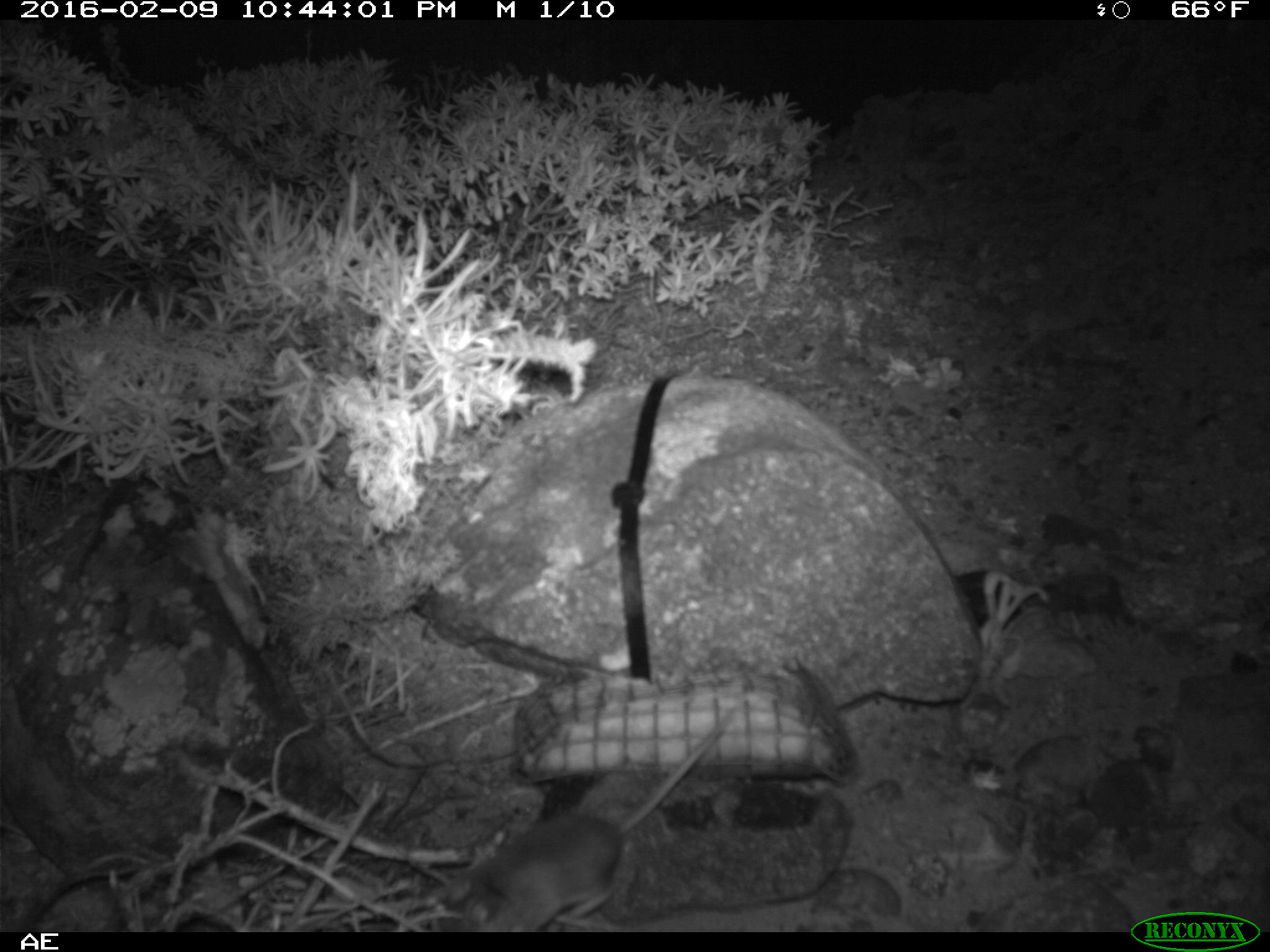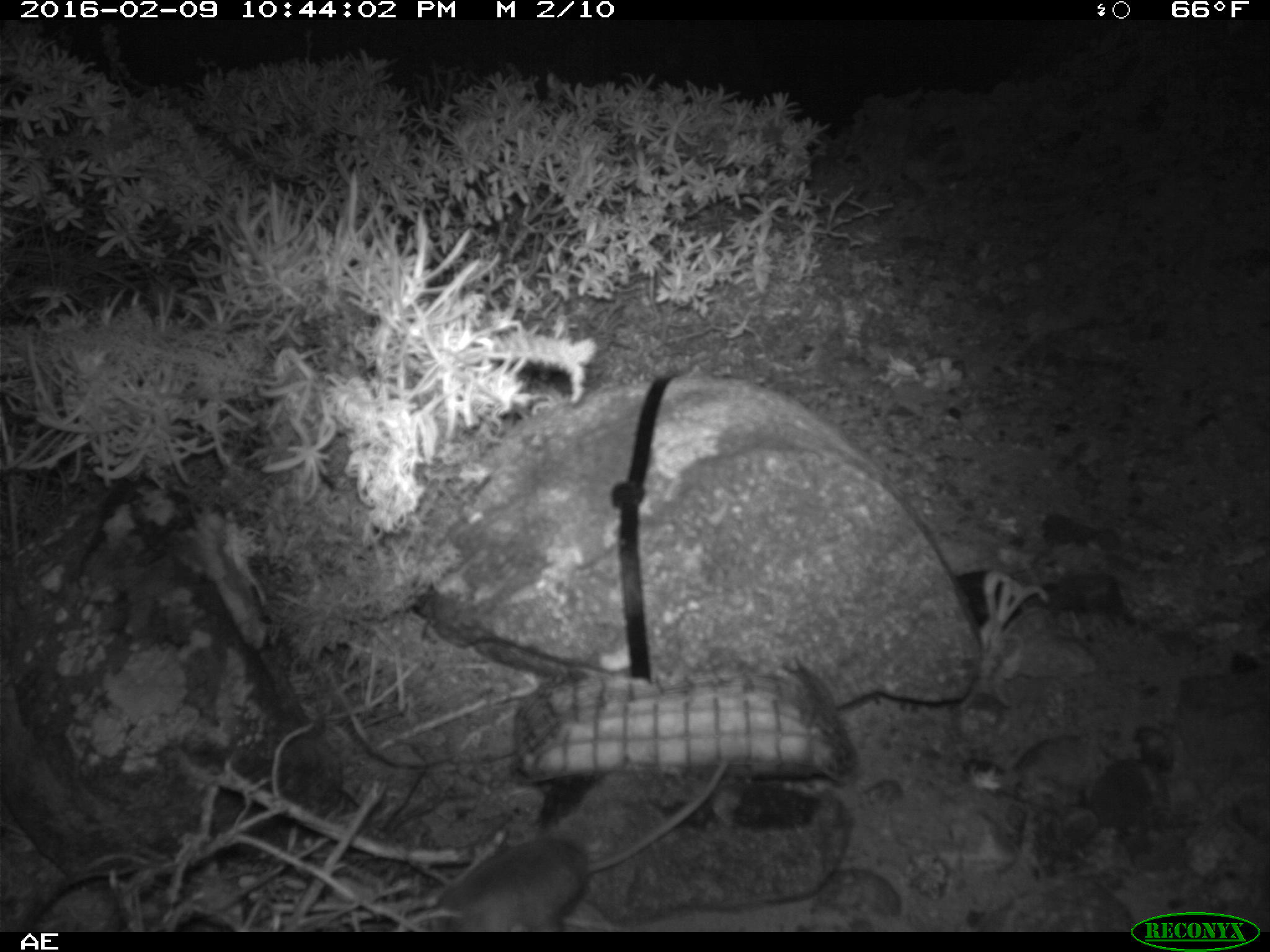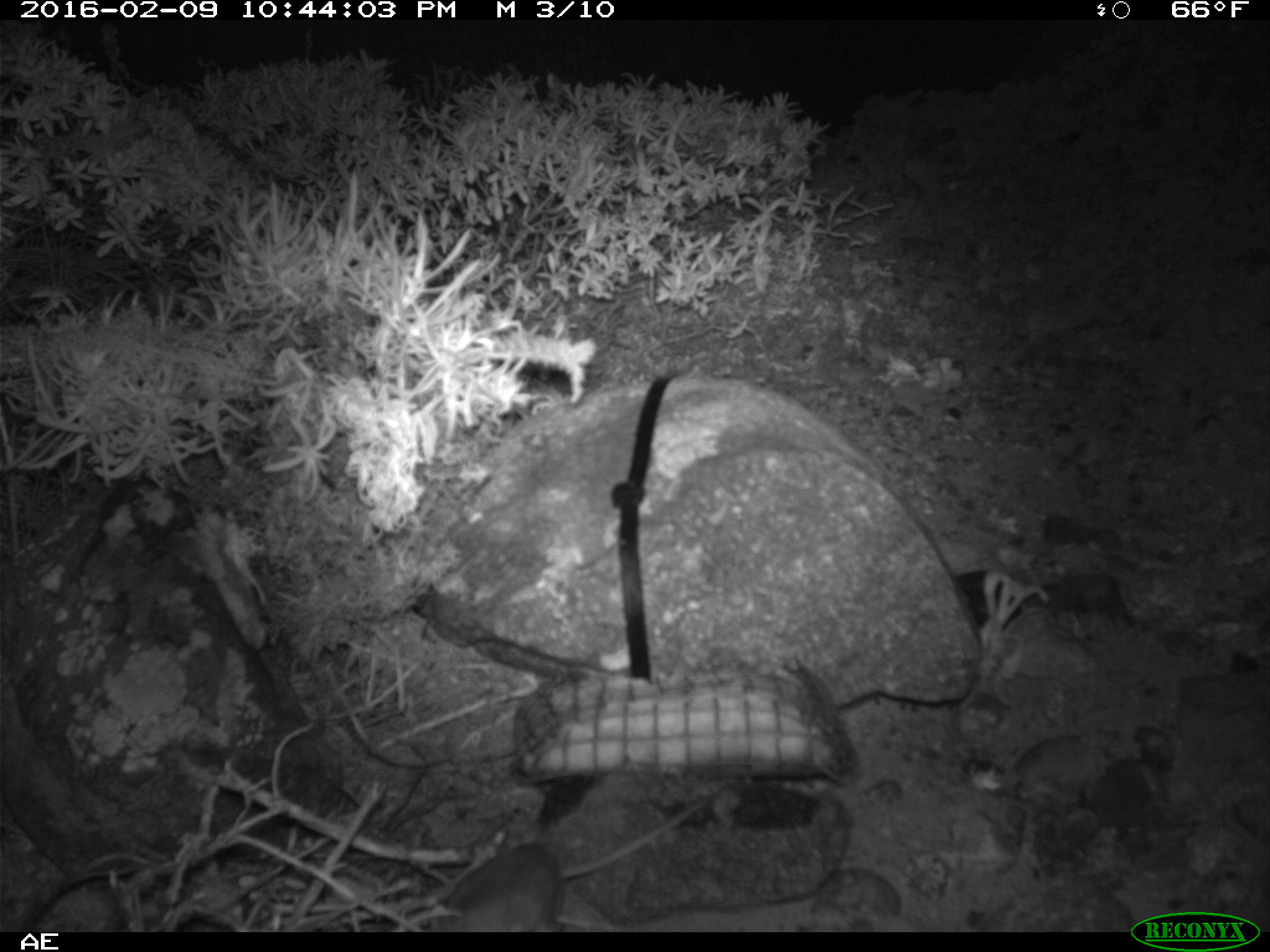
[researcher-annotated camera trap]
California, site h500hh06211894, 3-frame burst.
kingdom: Animalia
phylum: Chordata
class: Mammalia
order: Rodentia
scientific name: Rodentia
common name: rodent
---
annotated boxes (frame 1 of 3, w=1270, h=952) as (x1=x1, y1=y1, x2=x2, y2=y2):
rodent: (x1=433, y1=701, x2=740, y2=933)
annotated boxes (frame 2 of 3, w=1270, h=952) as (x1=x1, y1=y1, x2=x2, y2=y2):
rodent: (x1=420, y1=755, x2=730, y2=932)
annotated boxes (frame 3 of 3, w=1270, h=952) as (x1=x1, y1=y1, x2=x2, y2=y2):
rodent: (x1=429, y1=794, x2=708, y2=932)